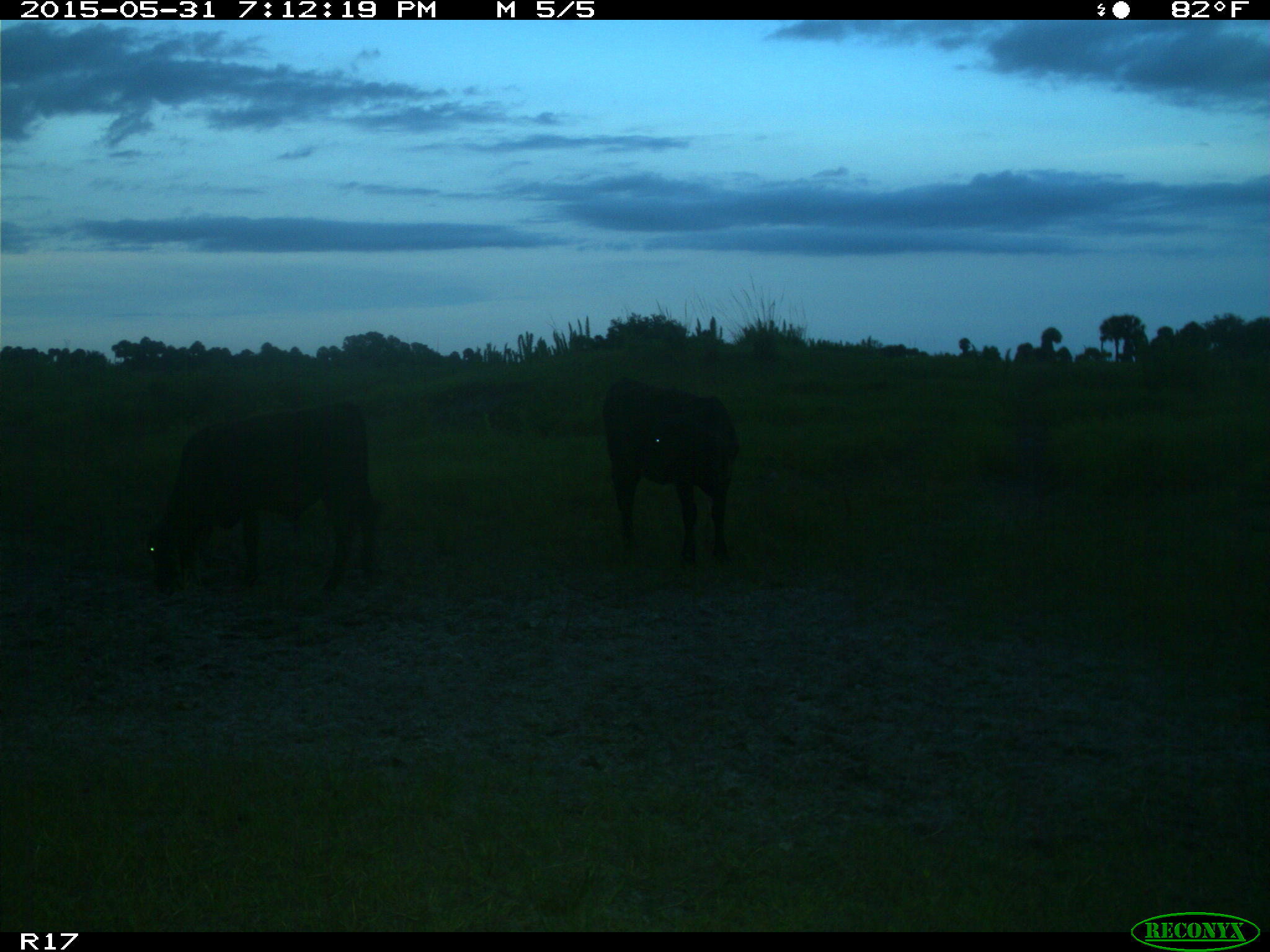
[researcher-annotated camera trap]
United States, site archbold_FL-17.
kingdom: Animalia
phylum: Chordata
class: Mammalia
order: Artiodactyla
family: Bovidae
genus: Bos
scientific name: Bos taurus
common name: domestic cow